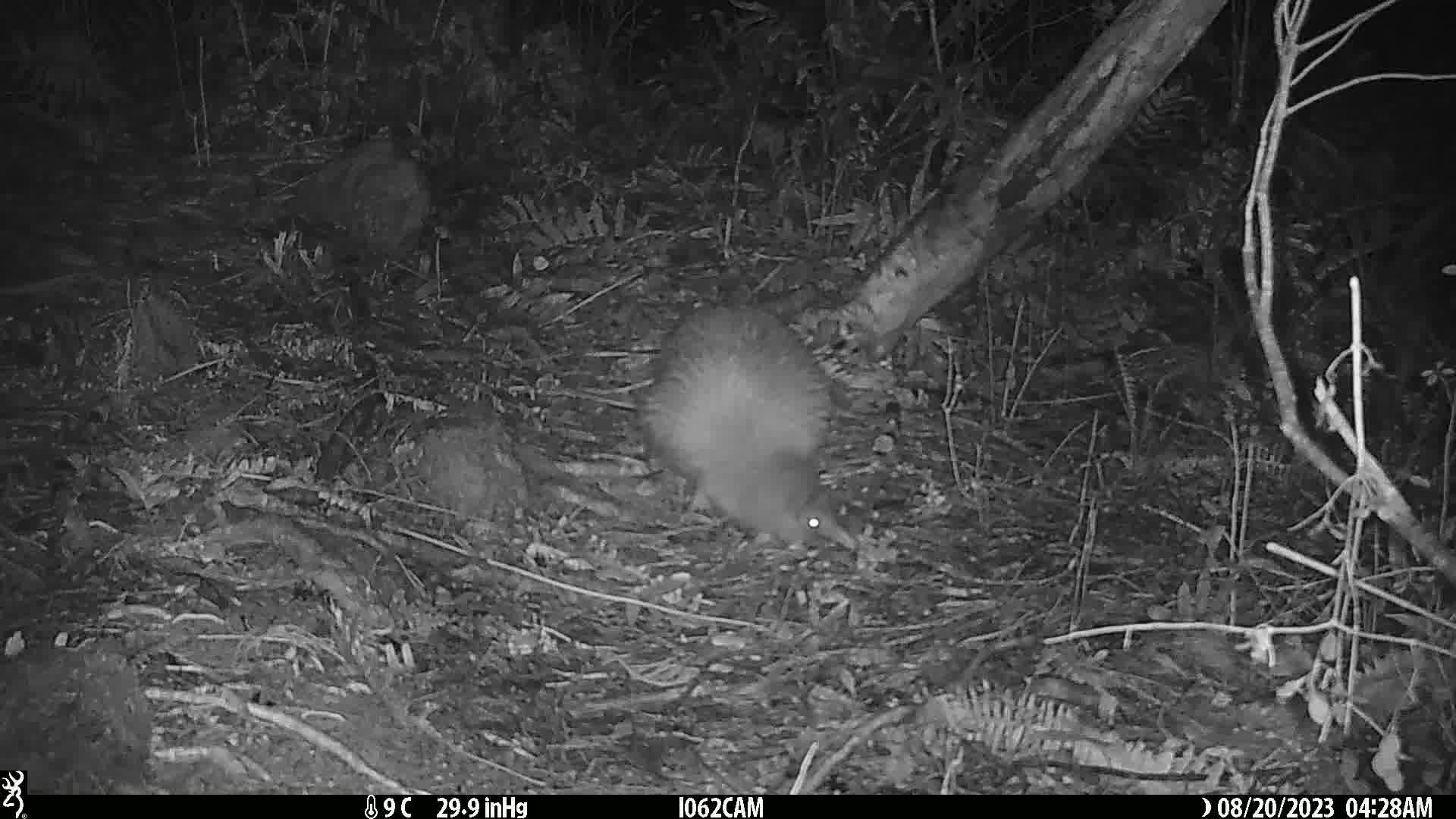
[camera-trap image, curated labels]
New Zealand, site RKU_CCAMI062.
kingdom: Animalia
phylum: Chordata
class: Aves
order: Apterygiformes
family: Apterygidae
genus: Apteryx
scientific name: Apteryx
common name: kiwi